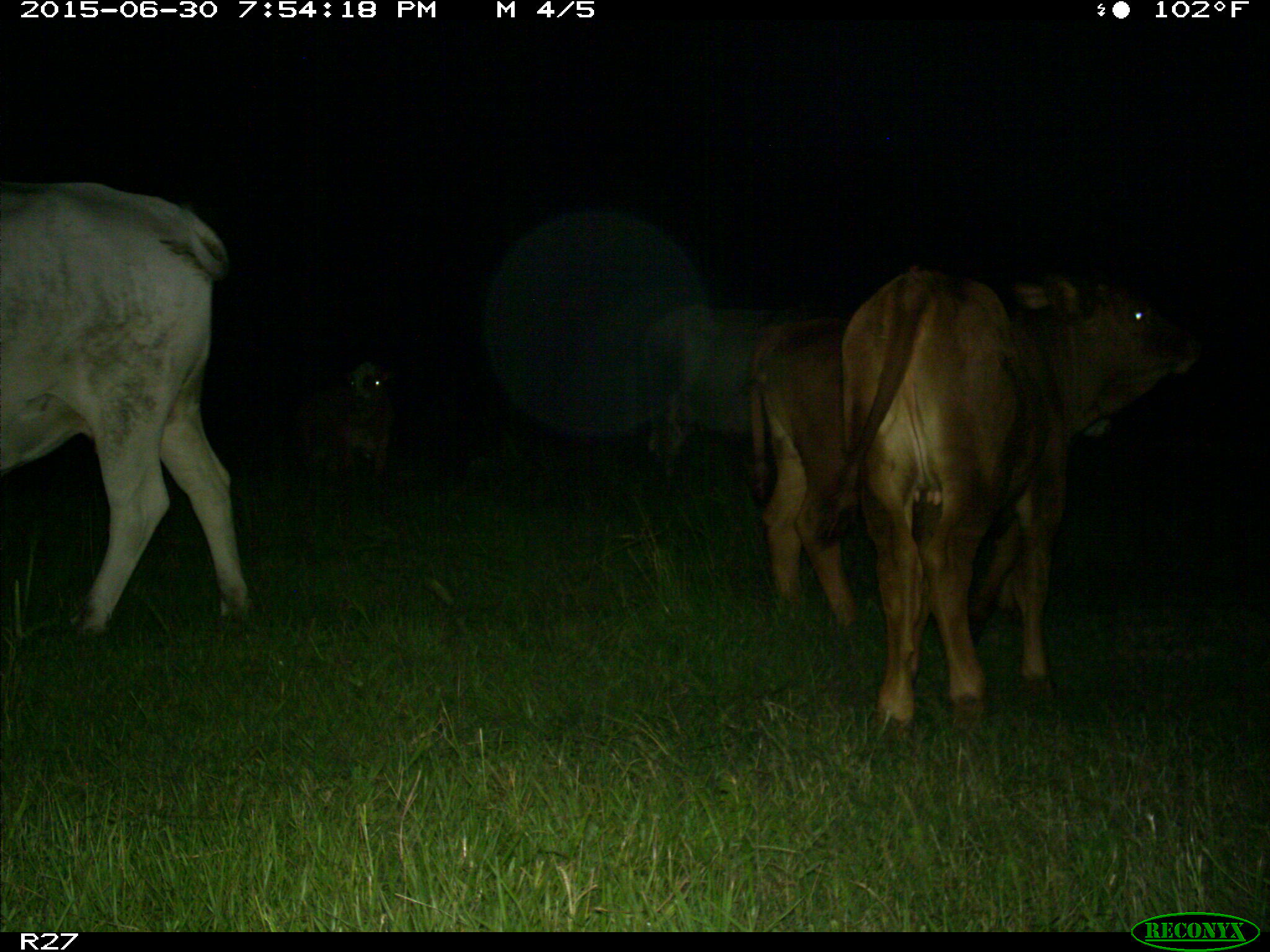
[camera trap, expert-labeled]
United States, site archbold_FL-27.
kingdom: Animalia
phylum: Chordata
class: Mammalia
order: Artiodactyla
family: Bovidae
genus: Bos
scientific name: Bos taurus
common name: domestic cow